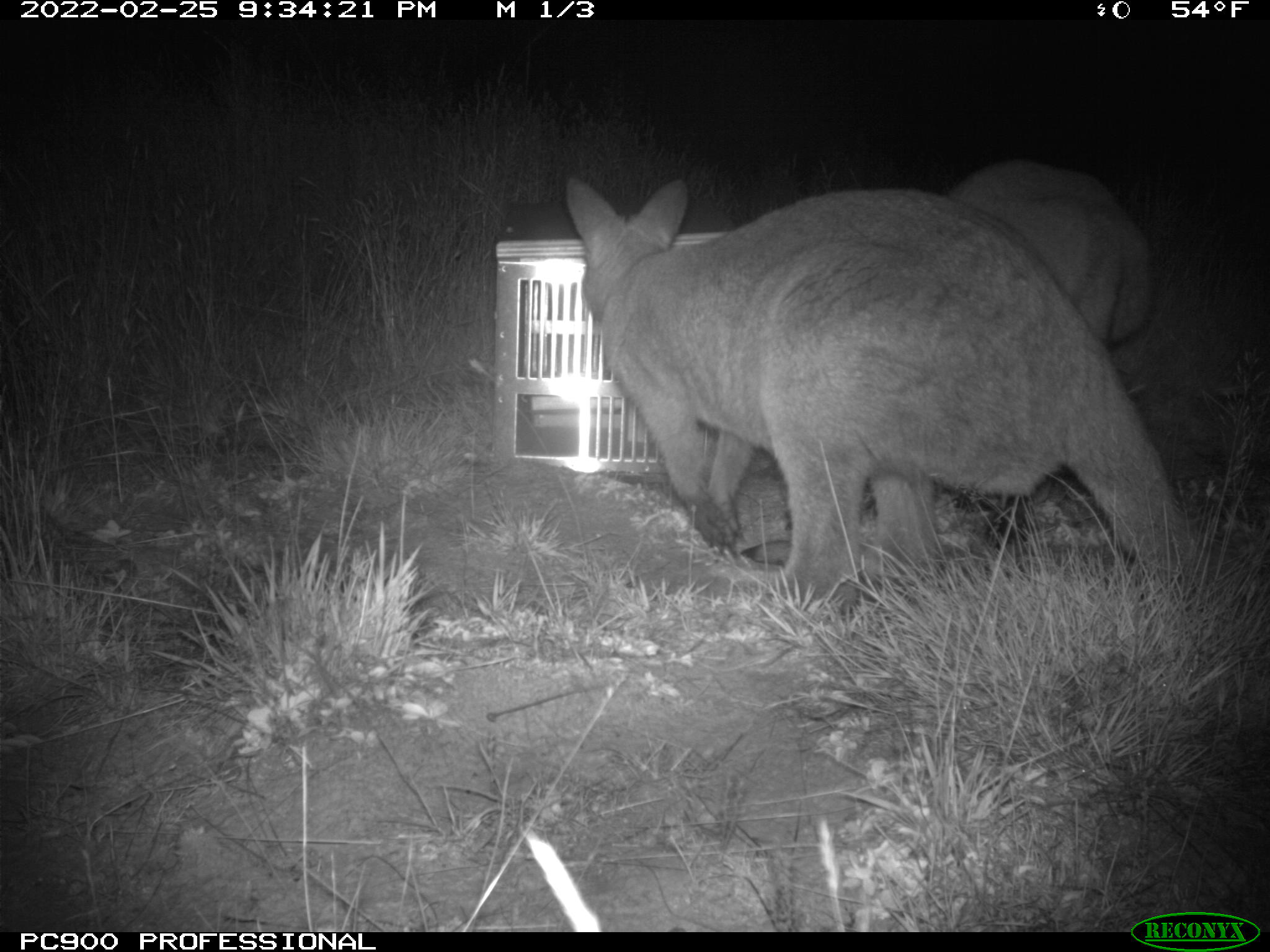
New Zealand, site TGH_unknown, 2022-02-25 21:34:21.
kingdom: Animalia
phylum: Chordata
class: Mammalia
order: Diprotodontia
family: Macropodidae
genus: Notamacropus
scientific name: Notamacropus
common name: wallaby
Wallaby (Notamacropus).